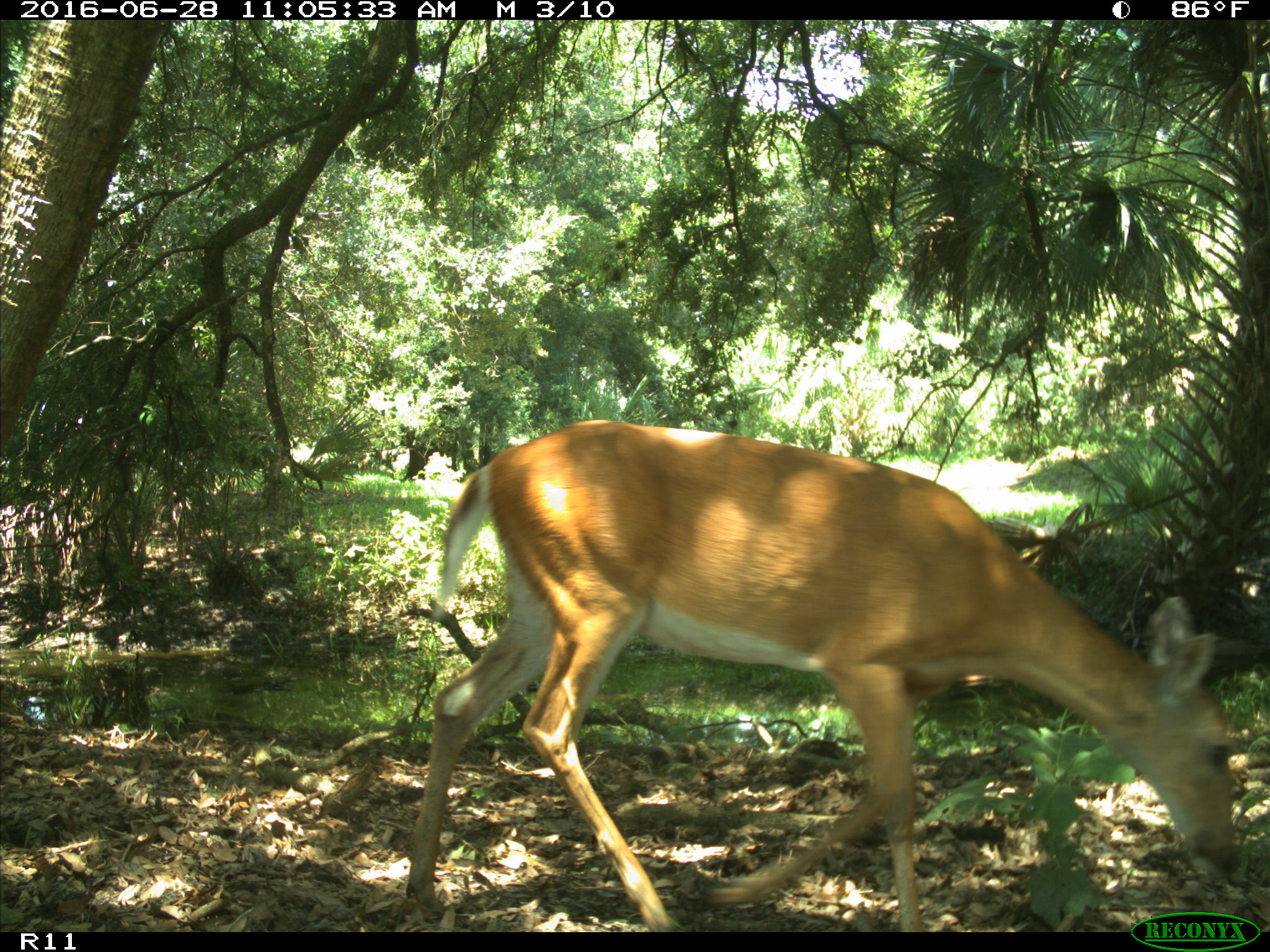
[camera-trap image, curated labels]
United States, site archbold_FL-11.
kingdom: Animalia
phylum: Chordata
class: Mammalia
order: Artiodactyla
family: Cervidae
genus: Odocoileus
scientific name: Odocoileus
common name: deer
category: unidentified deer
Unidentified deer (deer) (Odocoileus).